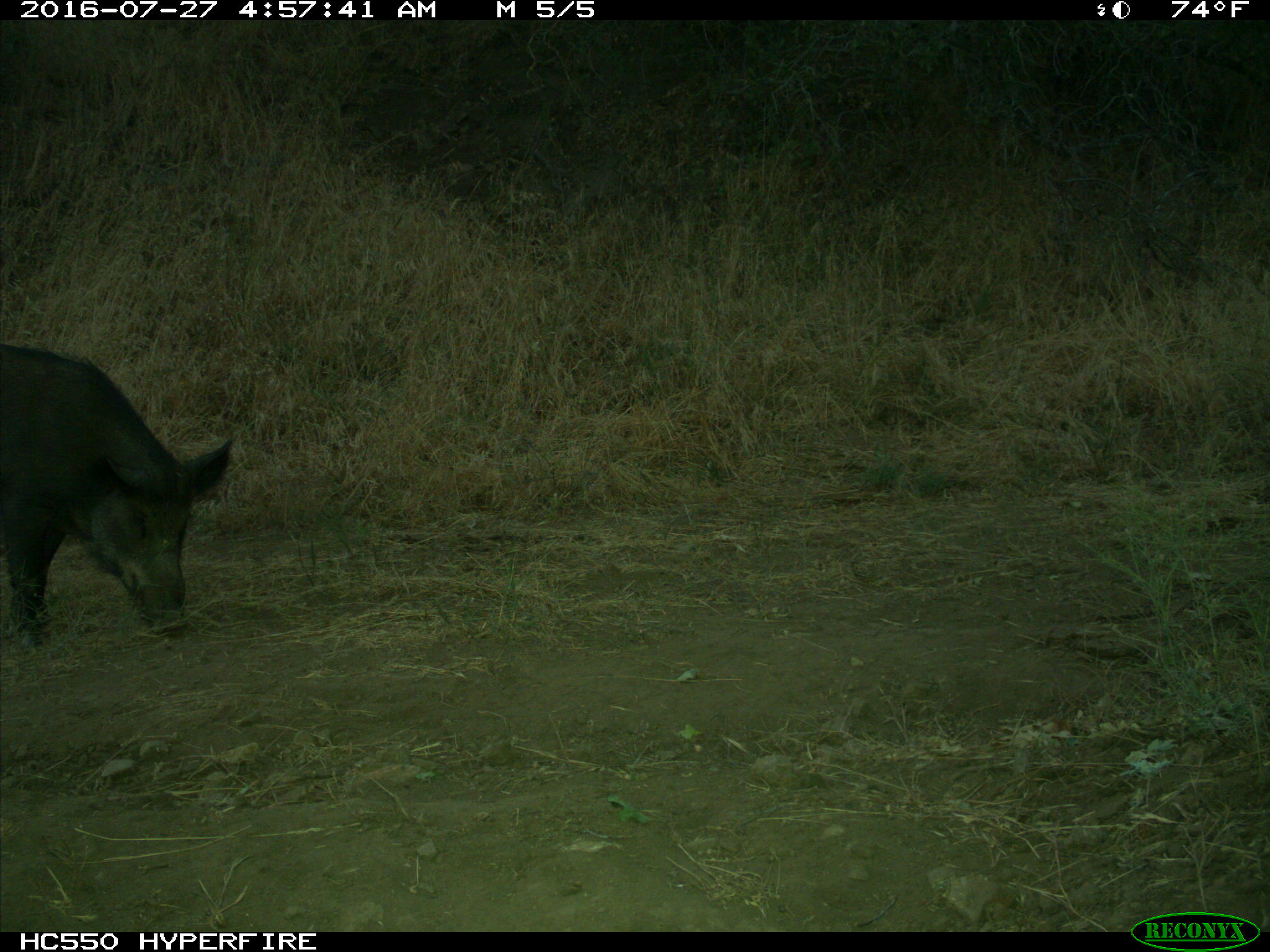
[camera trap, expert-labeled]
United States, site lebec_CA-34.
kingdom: Animalia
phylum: Chordata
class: Mammalia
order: Artiodactyla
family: Suidae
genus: Sus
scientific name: Sus scrofa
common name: wild boar